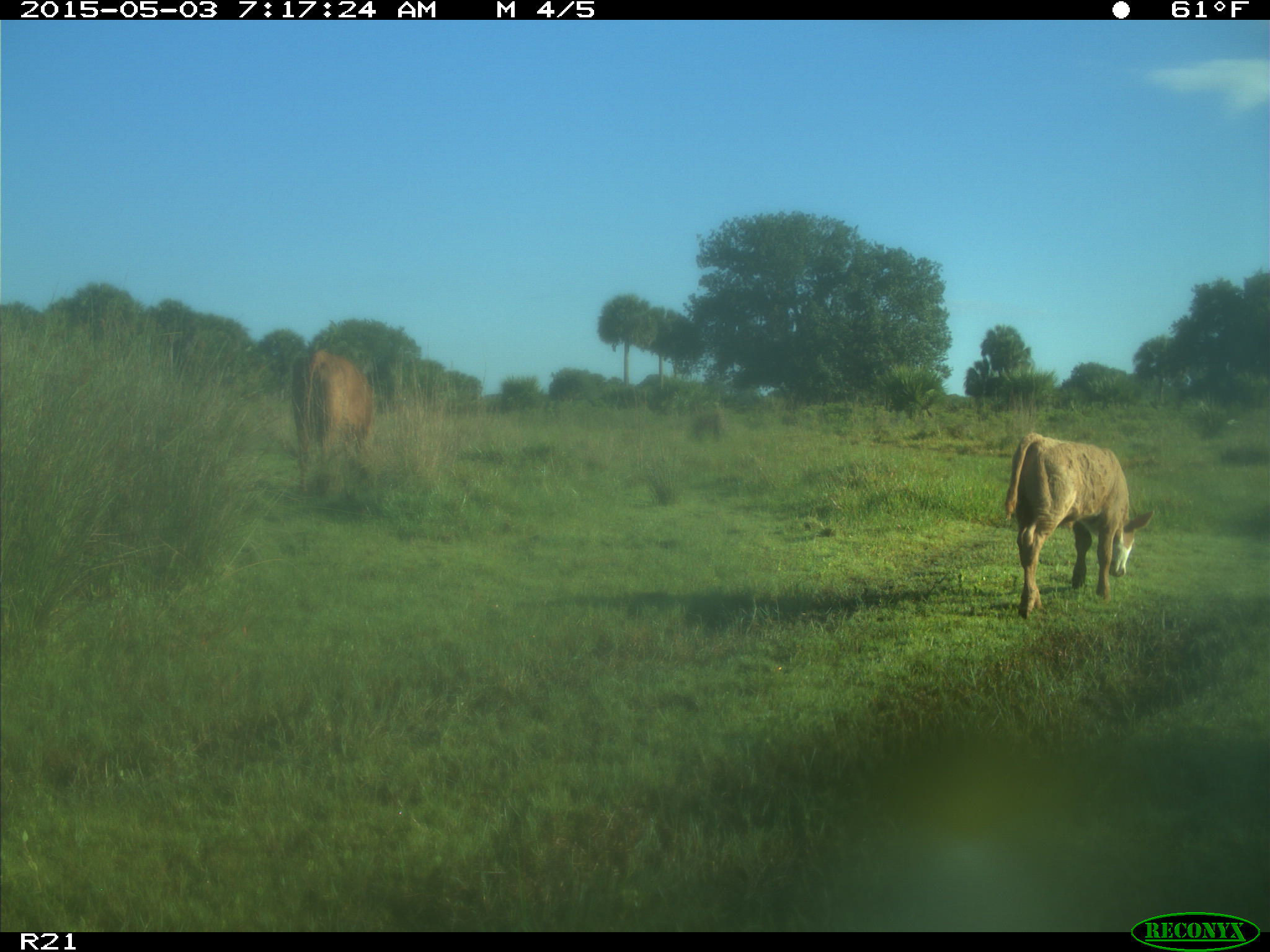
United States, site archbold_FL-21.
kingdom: Animalia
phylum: Chordata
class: Mammalia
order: Artiodactyla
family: Bovidae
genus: Bos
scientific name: Bos taurus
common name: domestic cow